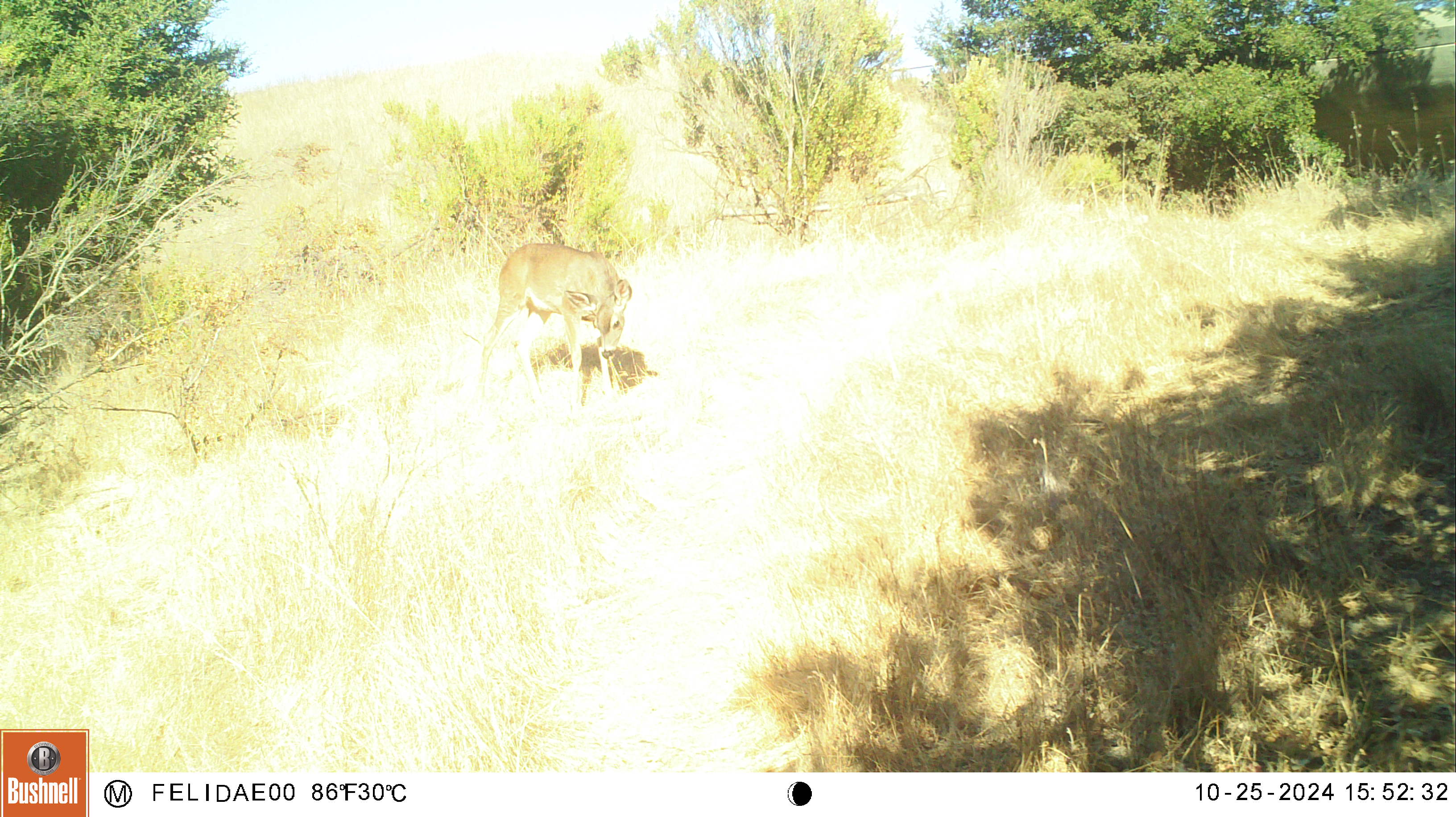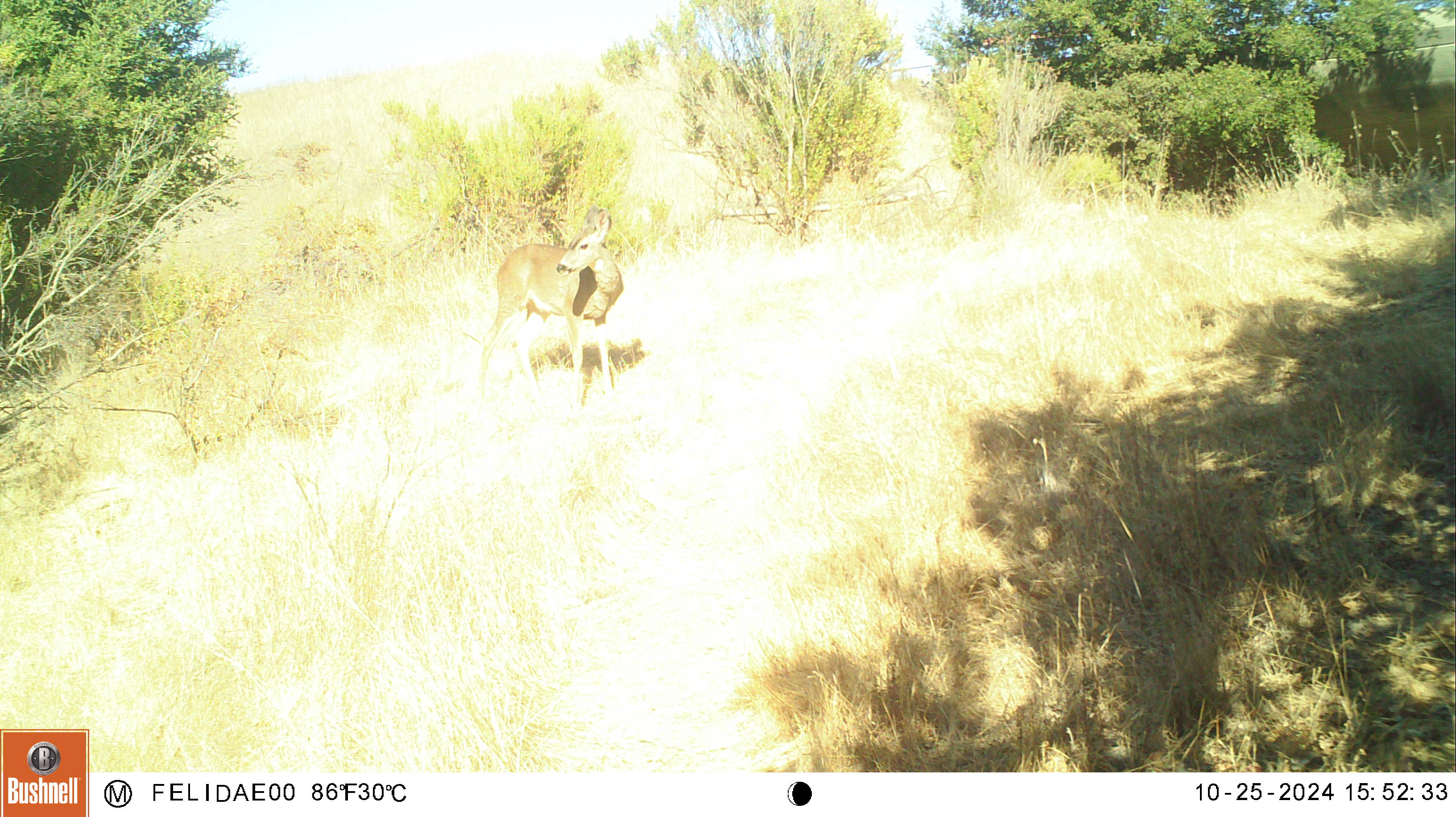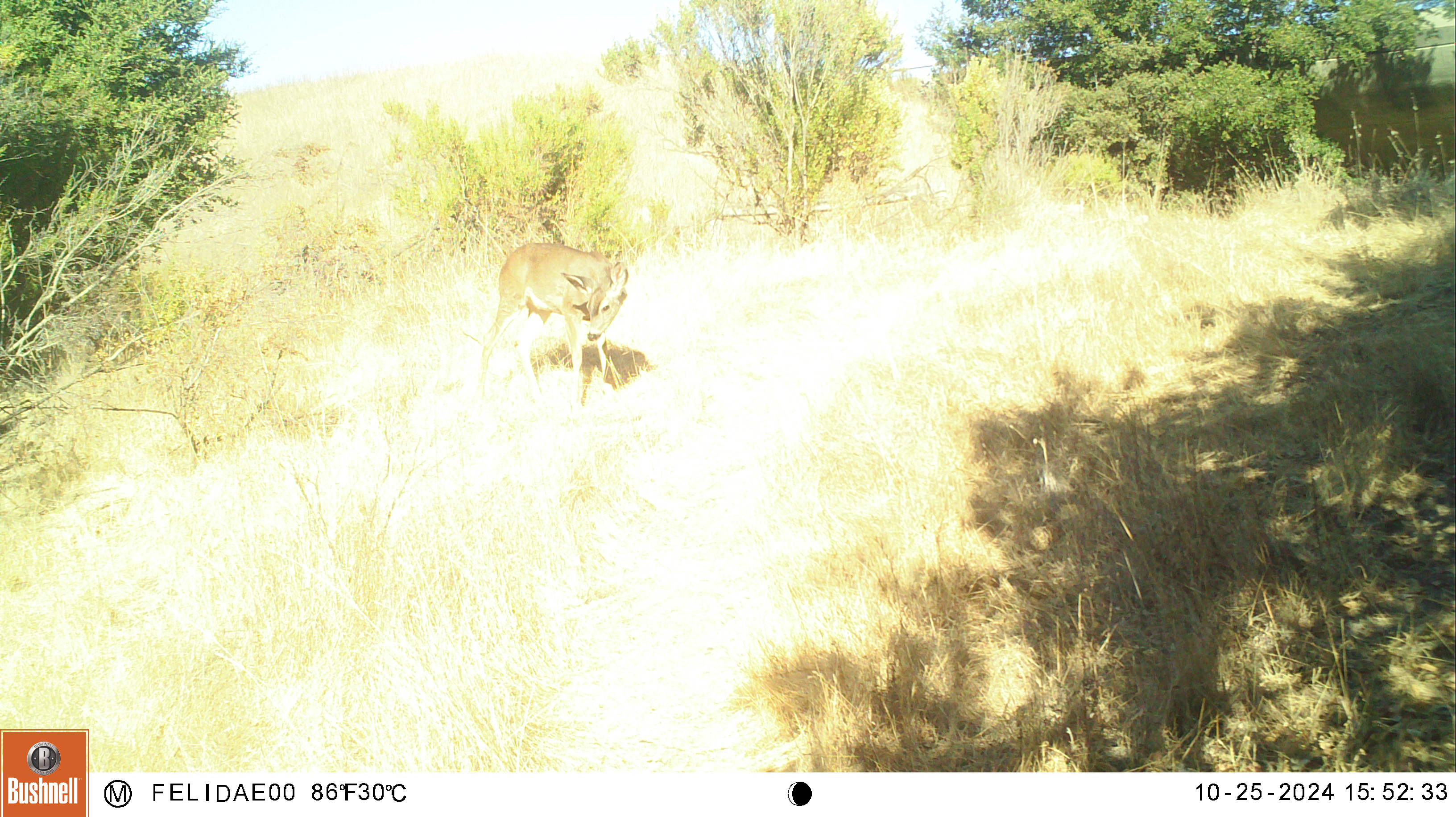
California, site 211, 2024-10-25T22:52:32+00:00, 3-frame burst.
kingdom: Animalia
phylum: Chordata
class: Mammalia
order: Artiodactyla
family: Cervidae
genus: Odocoileus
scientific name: Odocoileus hemionus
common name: mule deer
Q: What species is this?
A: Mule deer (Odocoileus hemionus).